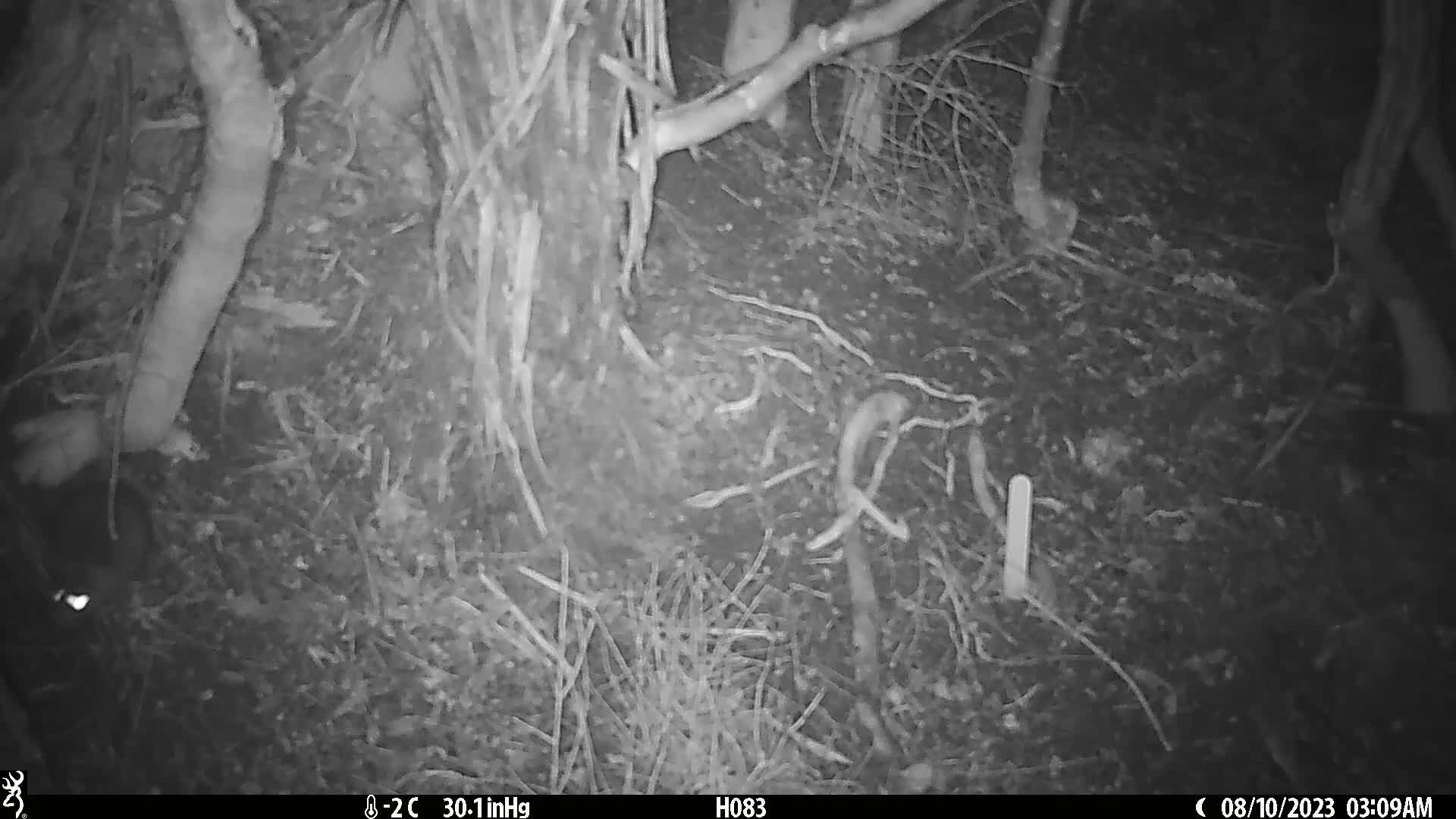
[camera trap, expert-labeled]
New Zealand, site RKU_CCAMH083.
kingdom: Animalia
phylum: Chordata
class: Mammalia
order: Rodentia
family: Muridae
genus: Rattus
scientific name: Rattus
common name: rat